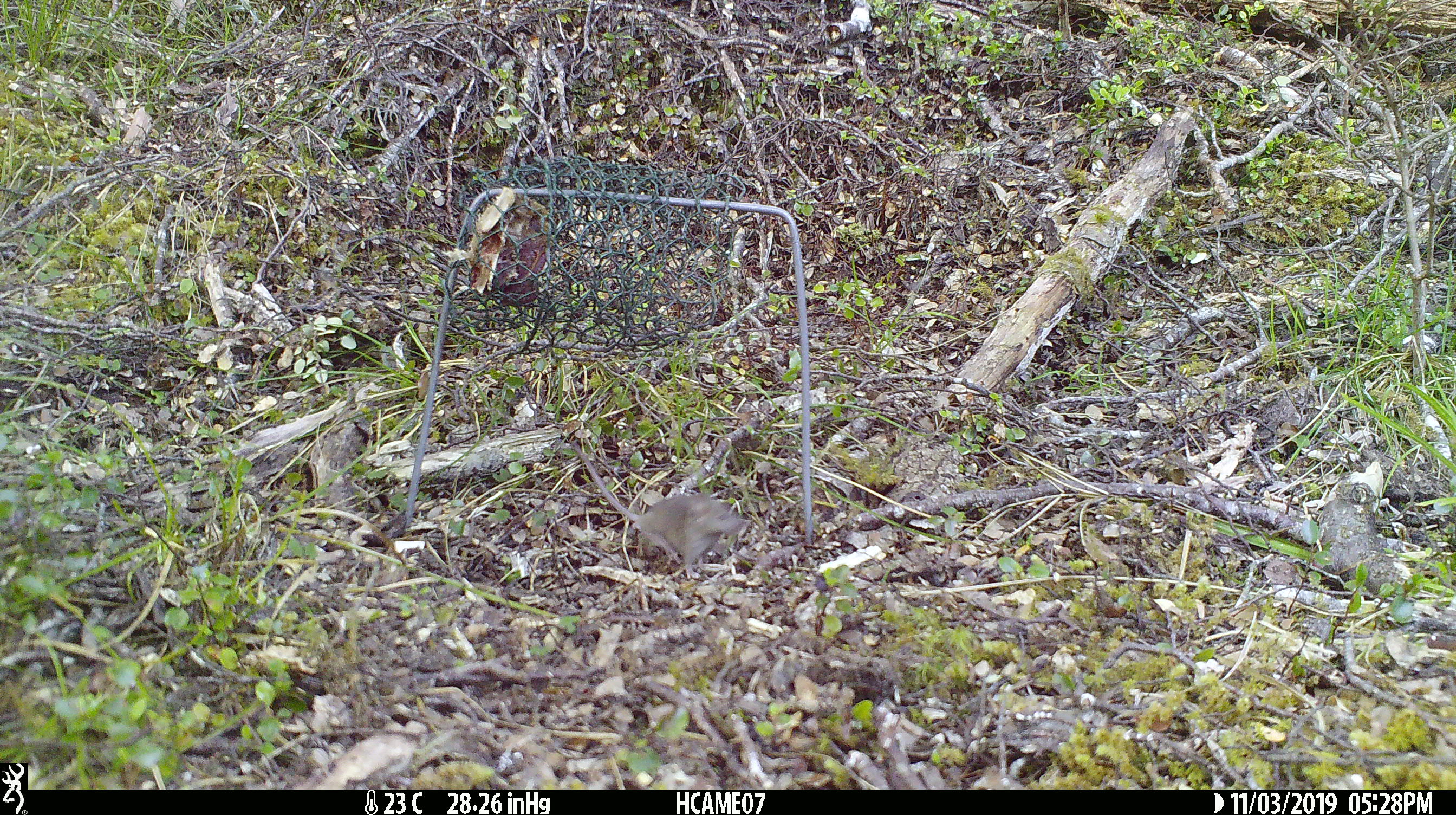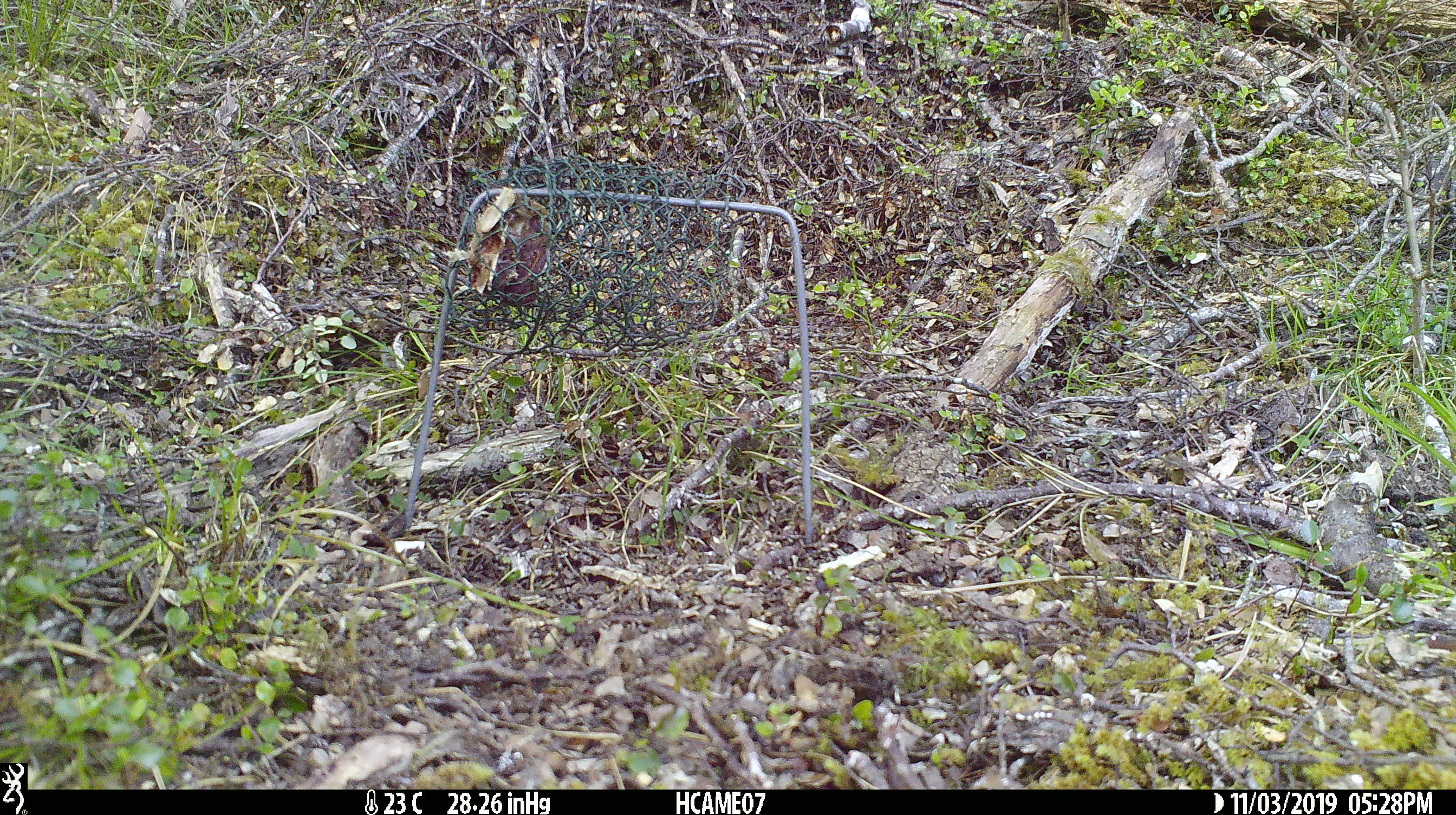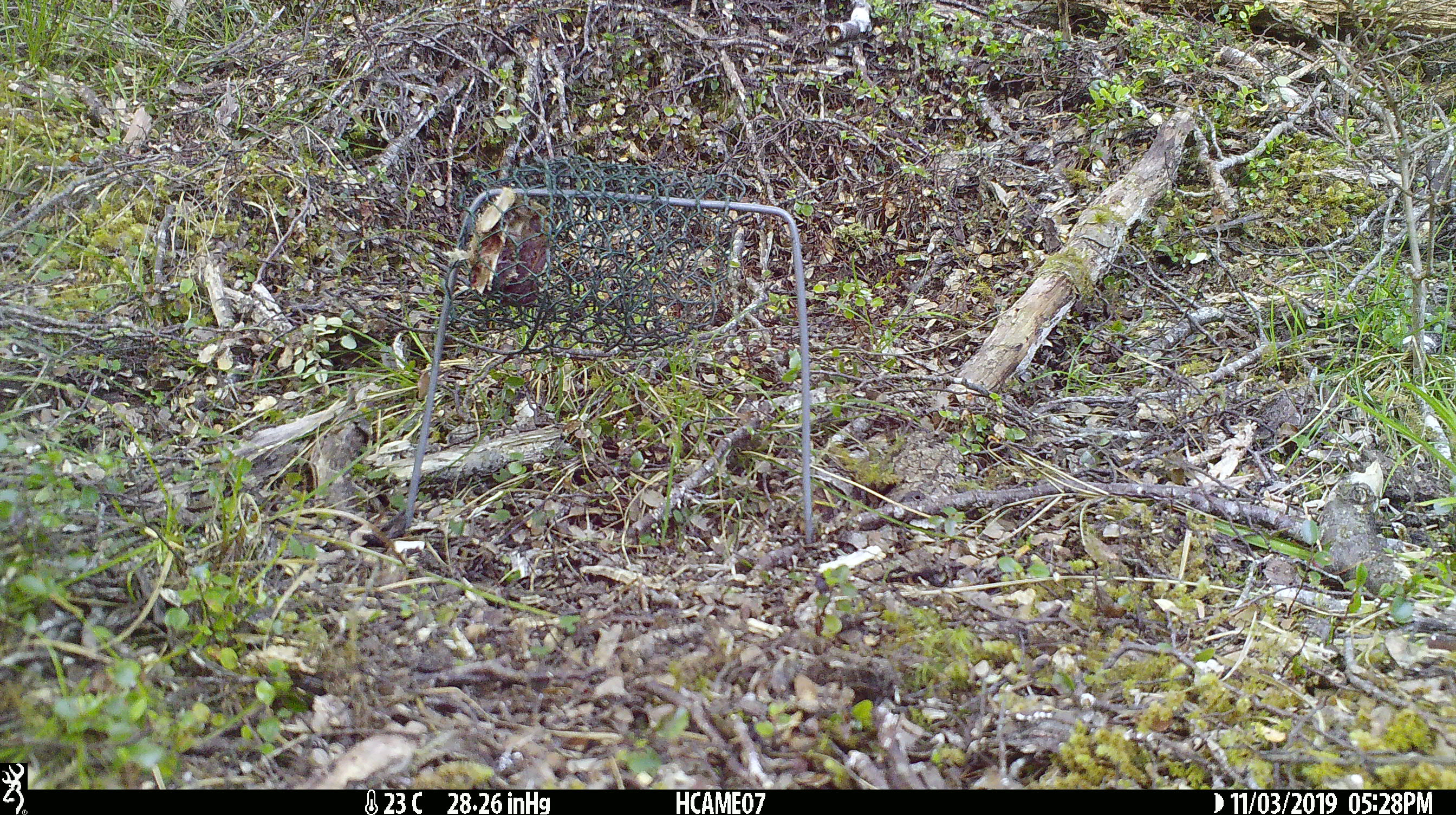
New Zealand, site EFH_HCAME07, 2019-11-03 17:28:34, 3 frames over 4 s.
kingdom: Animalia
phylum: Chordata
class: Mammalia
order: Rodentia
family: Muridae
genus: Mus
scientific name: Mus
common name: mouse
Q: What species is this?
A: Mouse (Mus).